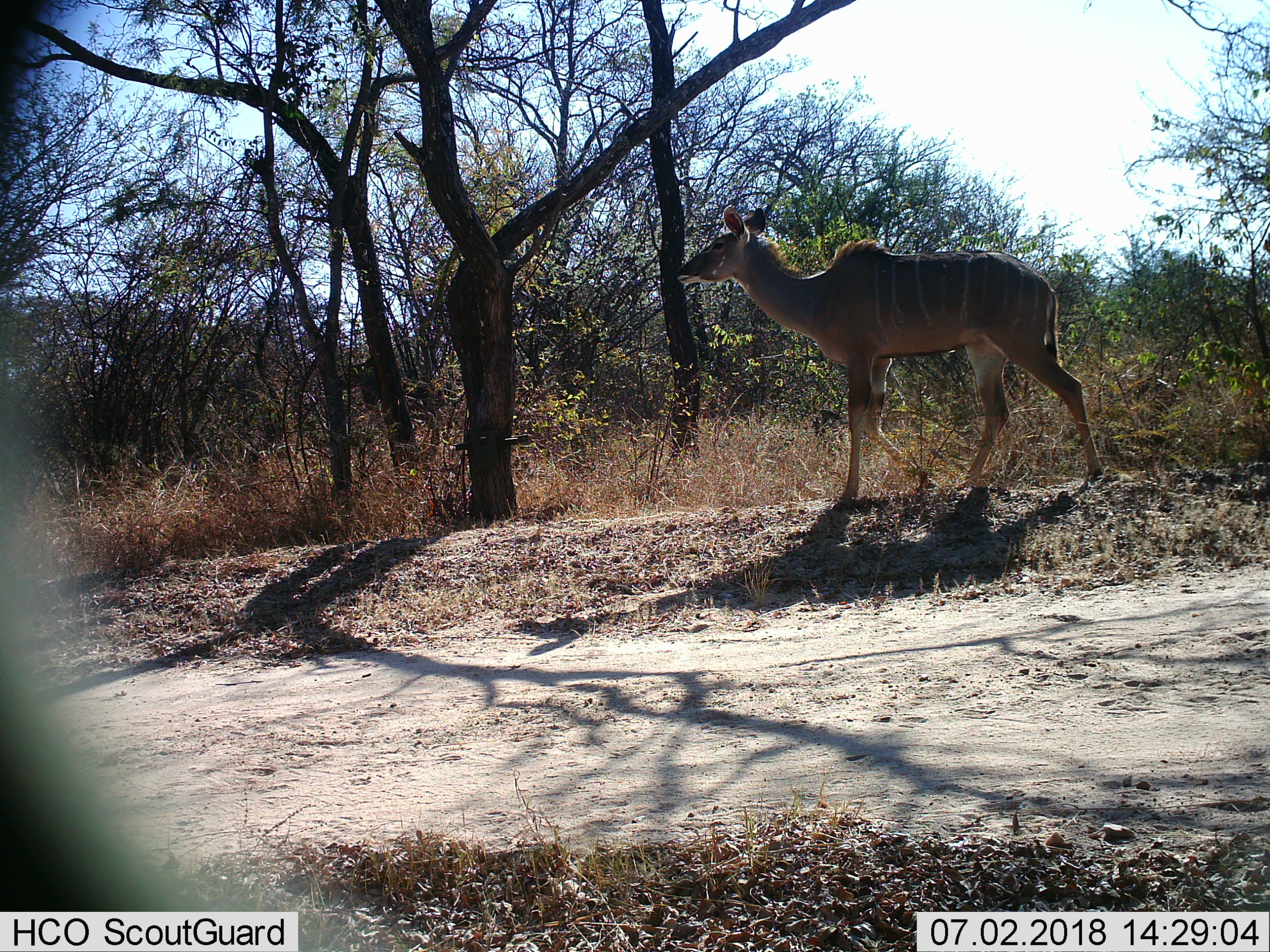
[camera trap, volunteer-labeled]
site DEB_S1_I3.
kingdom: Animalia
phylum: Chordata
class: Mammalia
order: Artiodactyla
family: Bovidae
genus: Tragelaphus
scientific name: Tragelaphus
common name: kudu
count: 1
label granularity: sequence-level